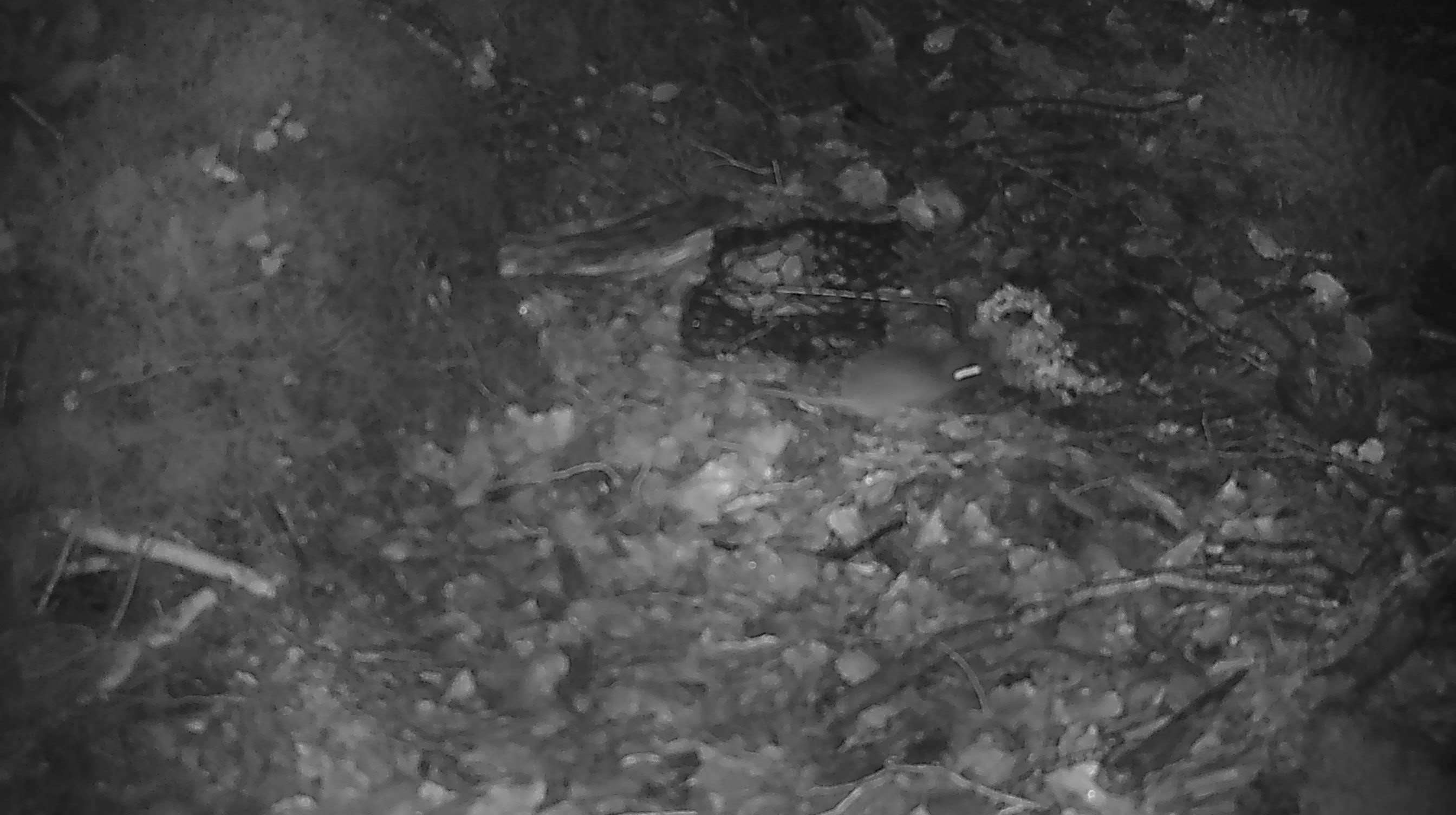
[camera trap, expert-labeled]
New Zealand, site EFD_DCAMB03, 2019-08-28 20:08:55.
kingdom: Animalia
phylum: Chordata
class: Mammalia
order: Rodentia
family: Muridae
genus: Mus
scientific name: Mus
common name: mouse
Mouse (Mus).